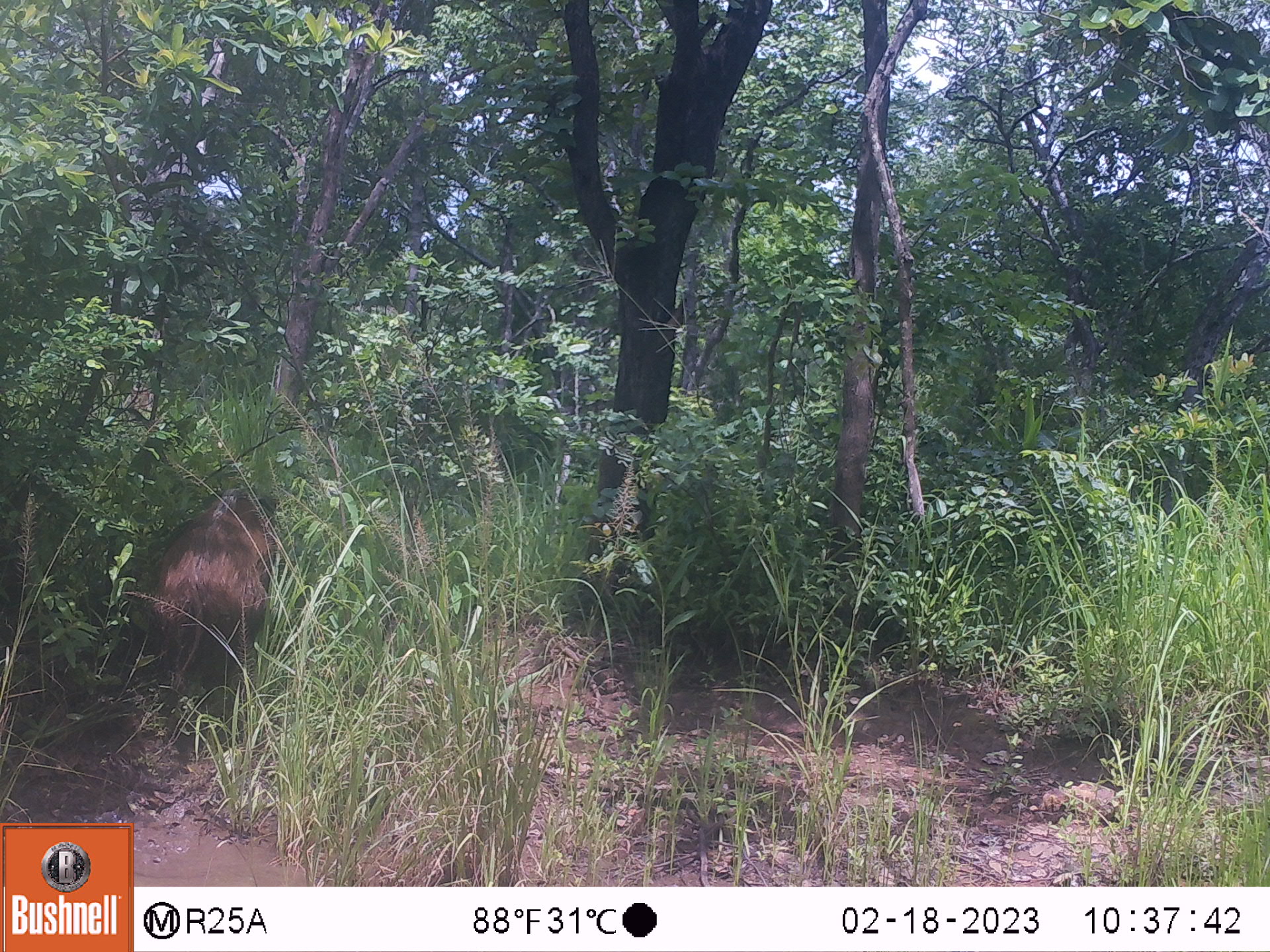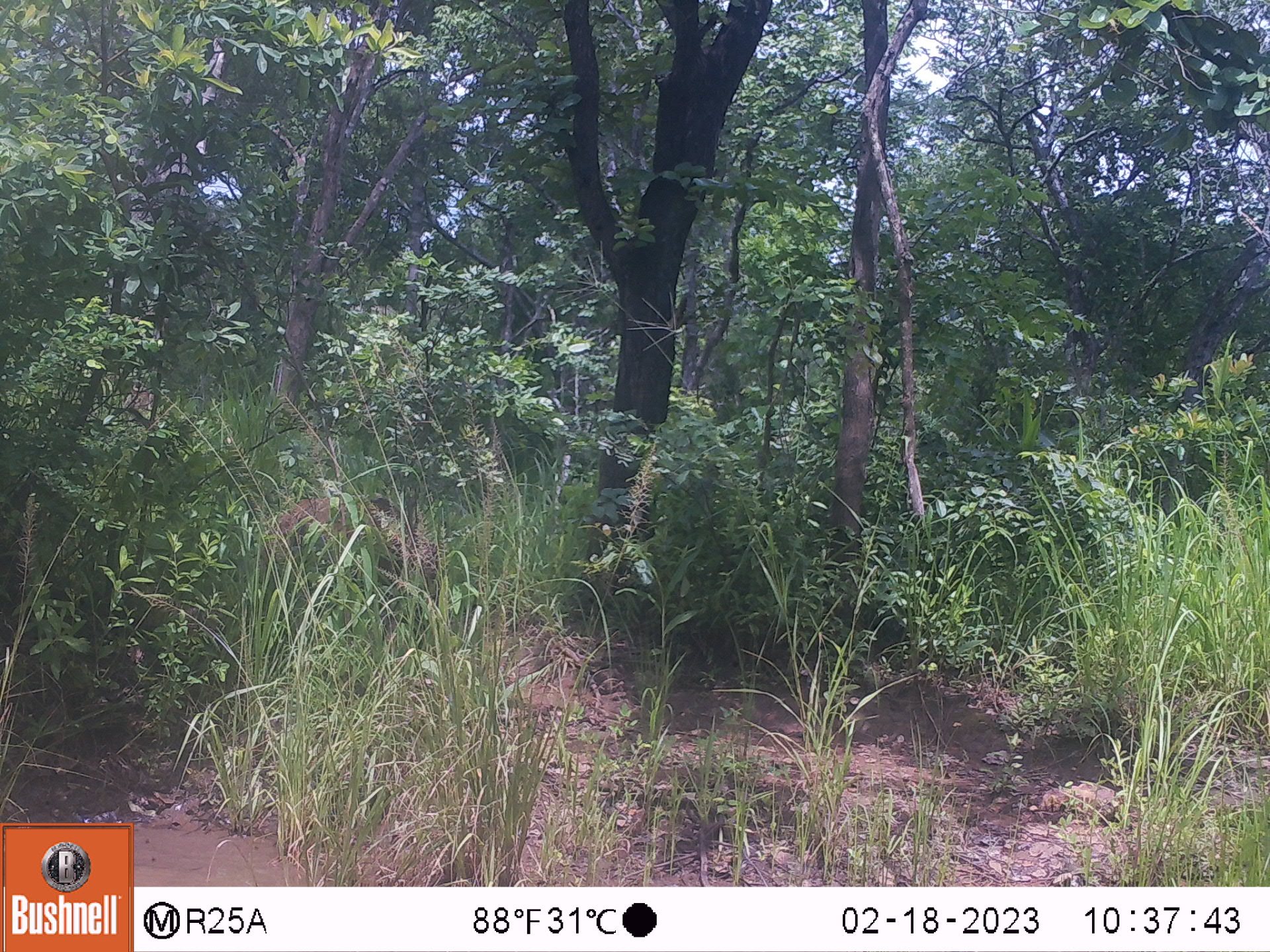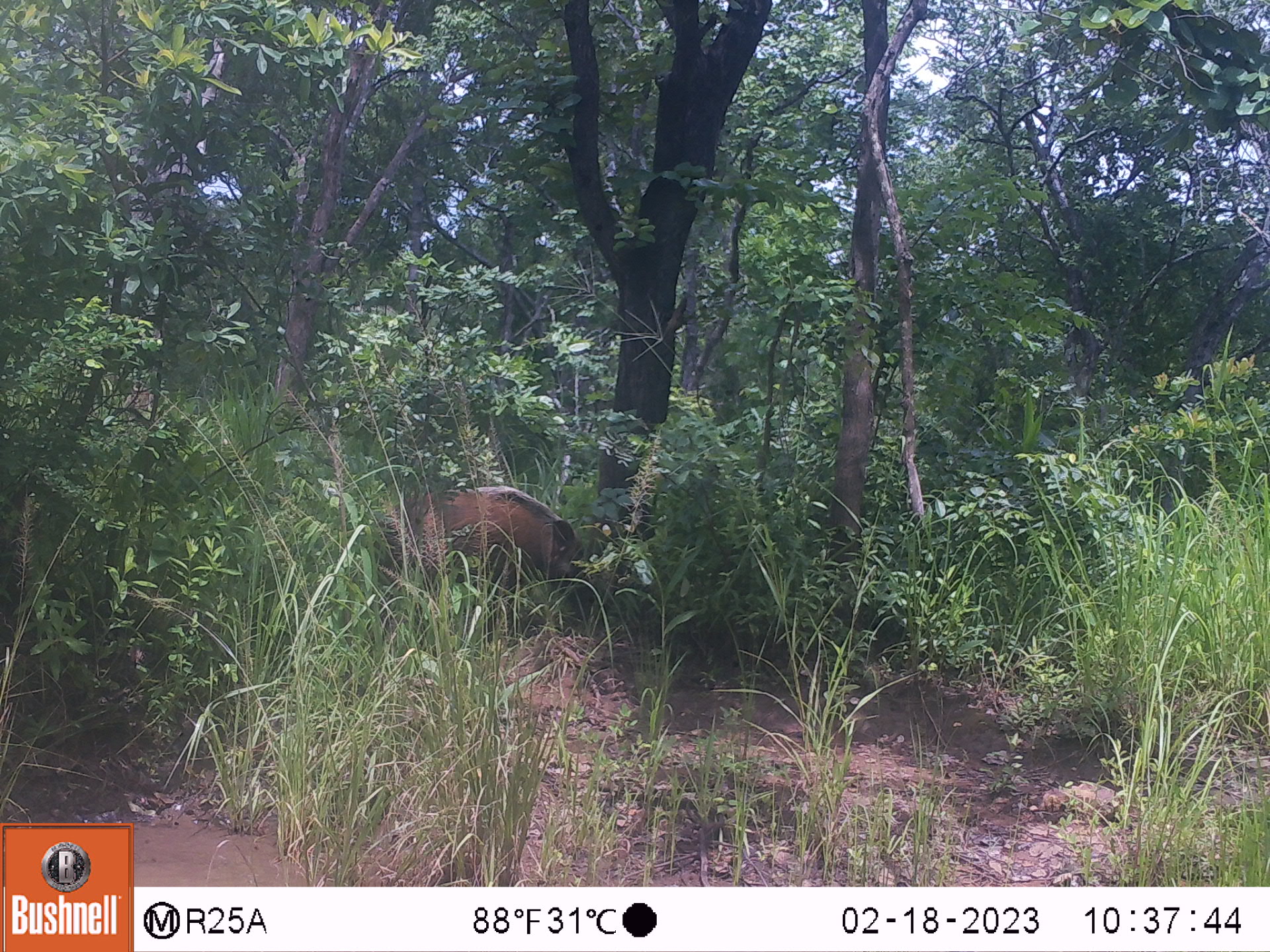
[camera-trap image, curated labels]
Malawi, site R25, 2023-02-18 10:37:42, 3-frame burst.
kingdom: Animalia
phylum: Chordata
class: Mammalia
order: Artiodactyla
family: Suidae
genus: Phacochoerus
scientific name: Phacochoerus africanus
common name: common warthog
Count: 1.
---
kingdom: Animalia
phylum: Chordata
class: Mammalia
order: Artiodactyla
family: Suidae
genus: Potamochoerus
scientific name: Potamochoerus larvatus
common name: bushpig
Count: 1.